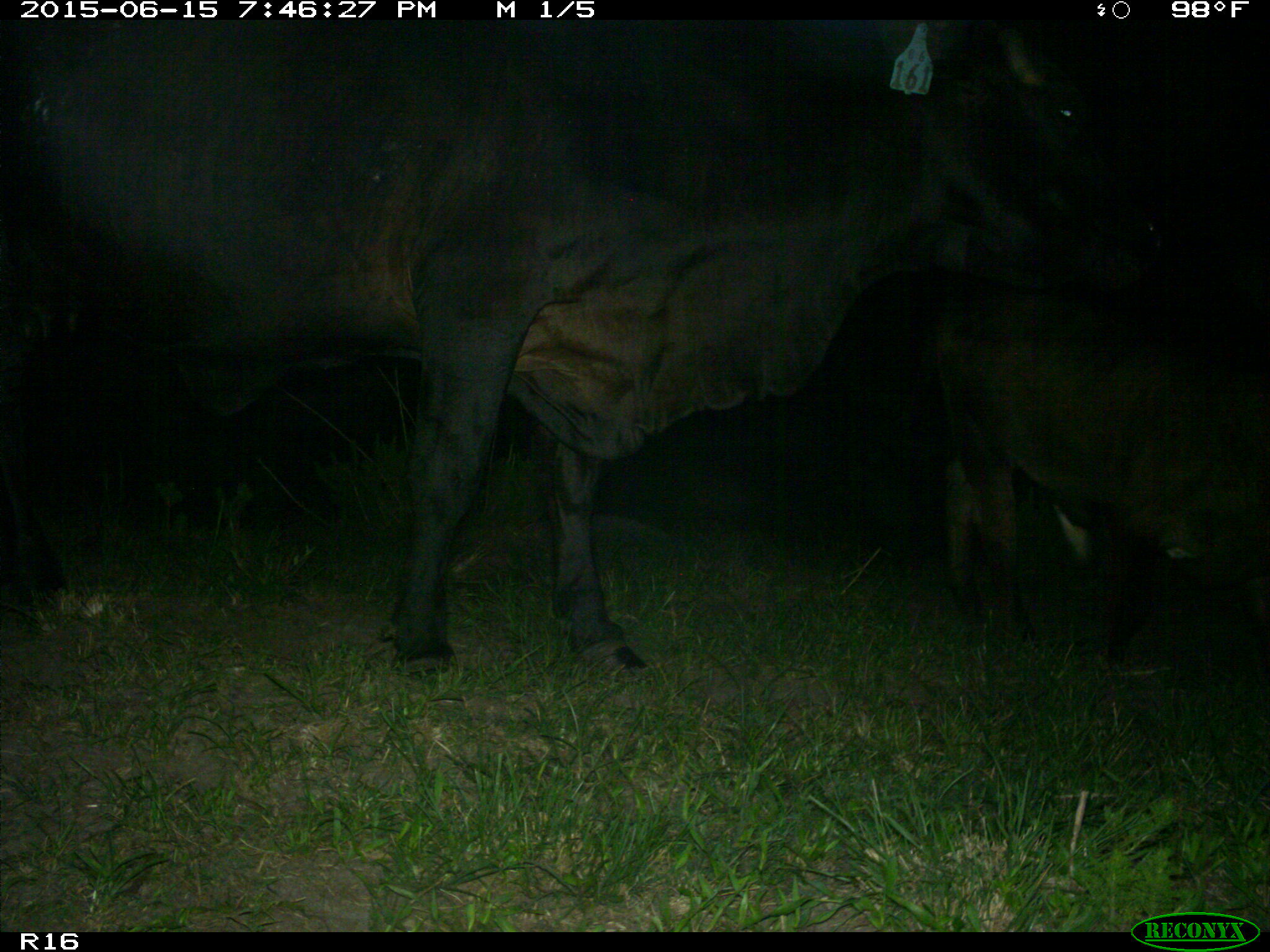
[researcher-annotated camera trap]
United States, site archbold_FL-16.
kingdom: Animalia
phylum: Chordata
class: Mammalia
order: Artiodactyla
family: Bovidae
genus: Bos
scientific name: Bos taurus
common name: domestic cow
Bos taurus (domestic cow).